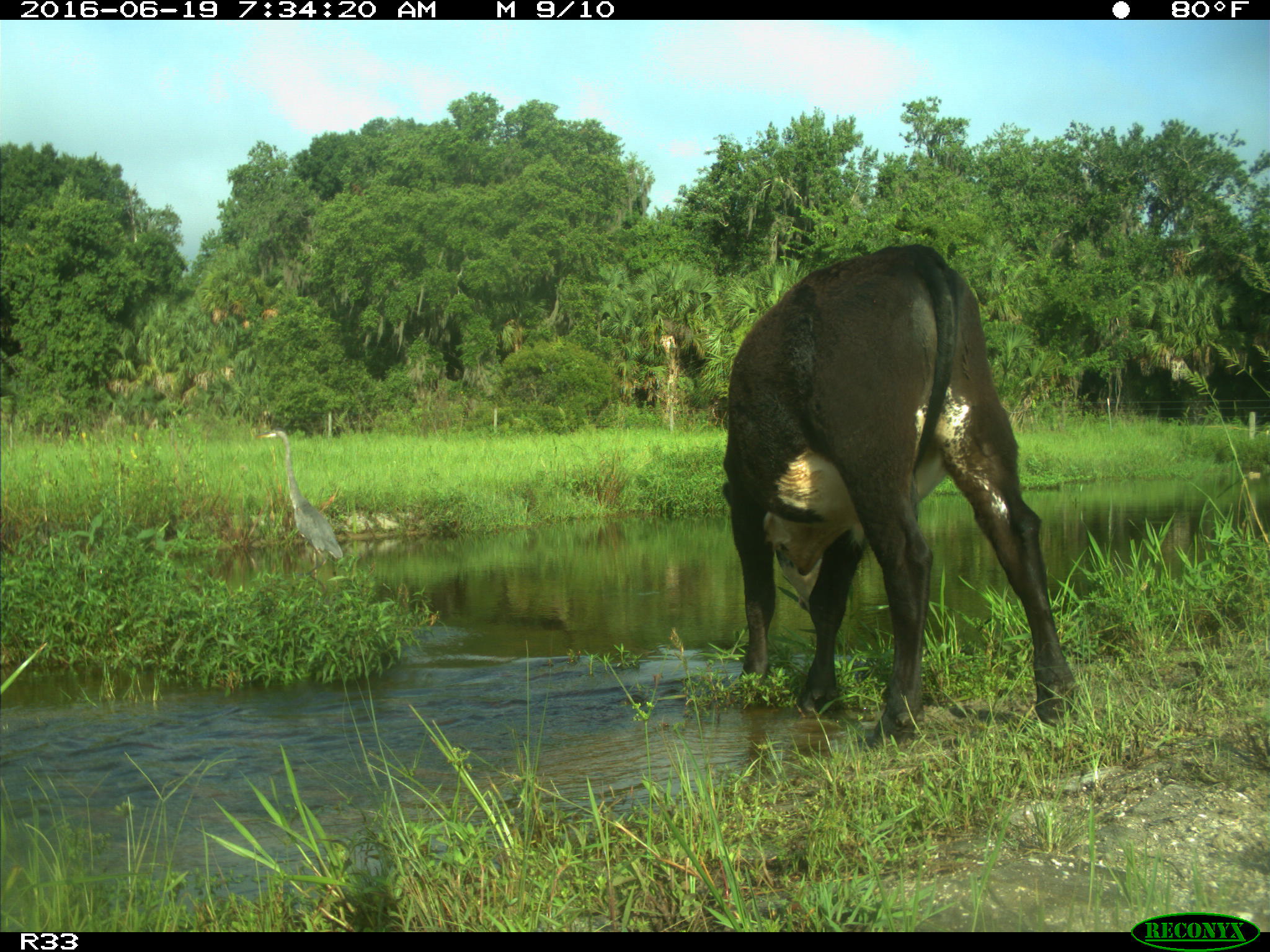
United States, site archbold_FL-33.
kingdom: Animalia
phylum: Chordata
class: Mammalia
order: Artiodactyla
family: Bovidae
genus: Bos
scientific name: Bos taurus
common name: domestic cow